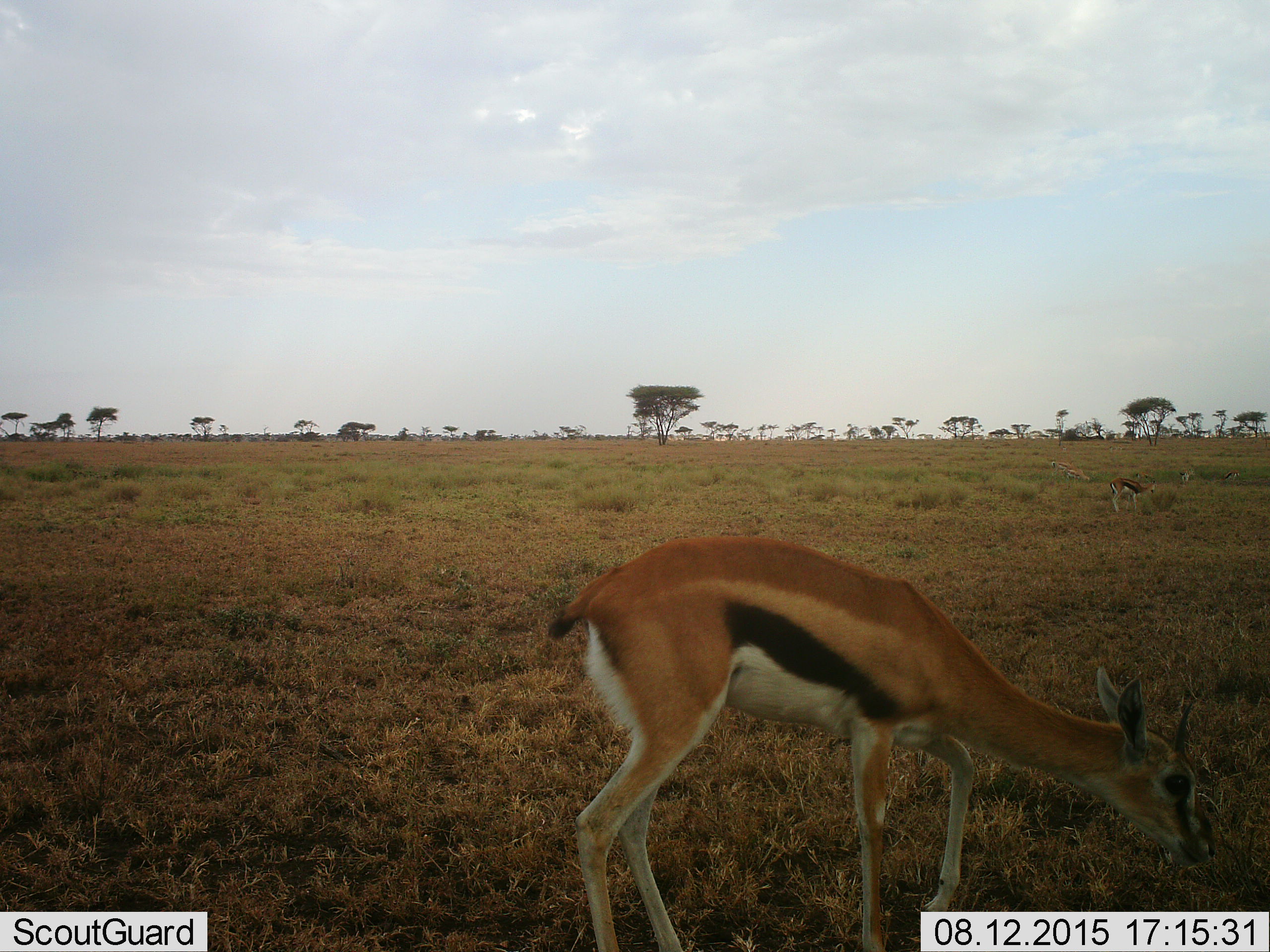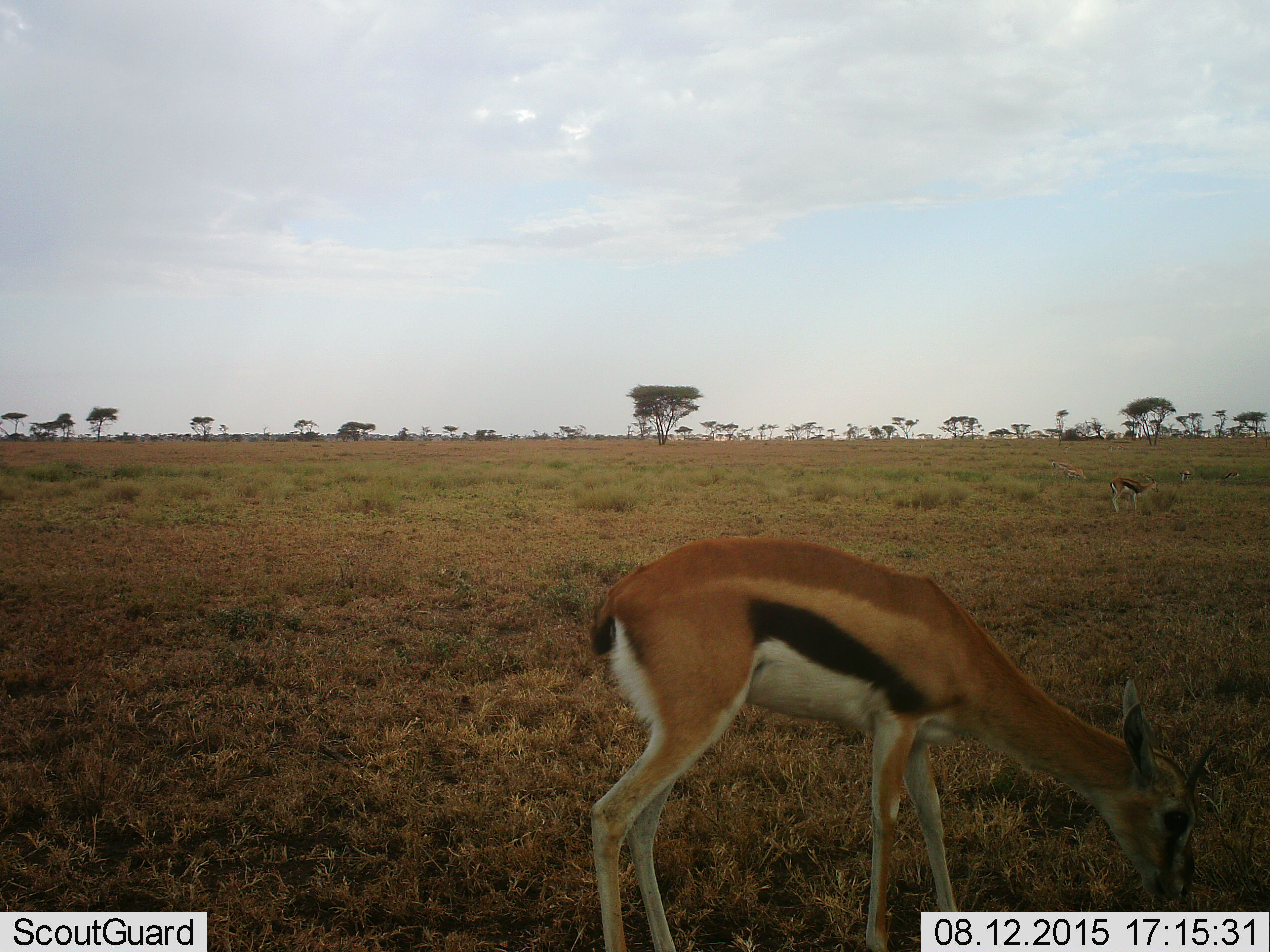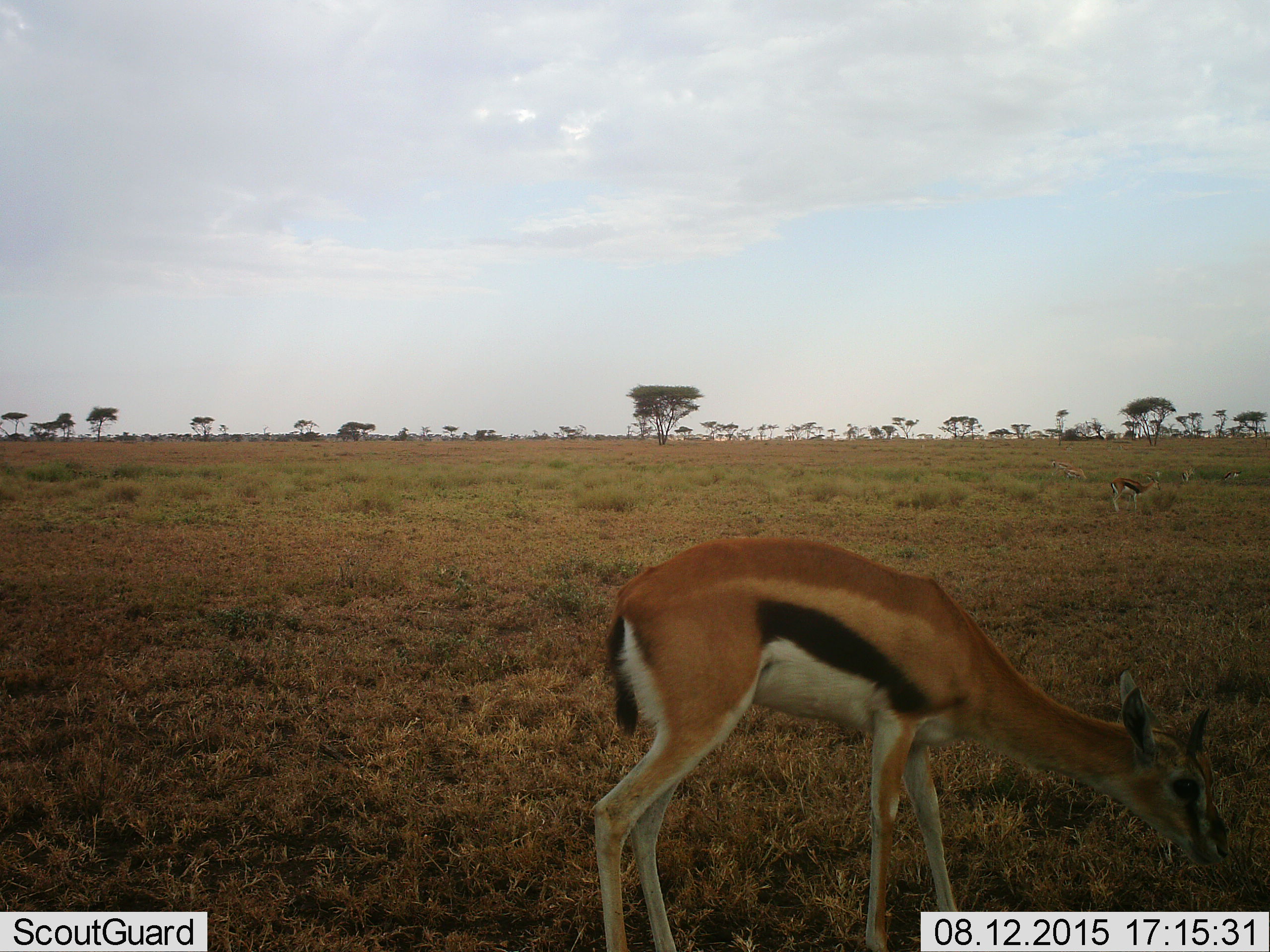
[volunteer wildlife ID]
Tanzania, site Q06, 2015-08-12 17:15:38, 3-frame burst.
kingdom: Animalia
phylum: Chordata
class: Mammalia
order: Artiodactyla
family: Bovidae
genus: Eudorcas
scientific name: Eudorcas thomsonii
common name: thomson's gazelle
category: gazellethomsons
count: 6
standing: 33%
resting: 0%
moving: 22%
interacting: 0%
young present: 22%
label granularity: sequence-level